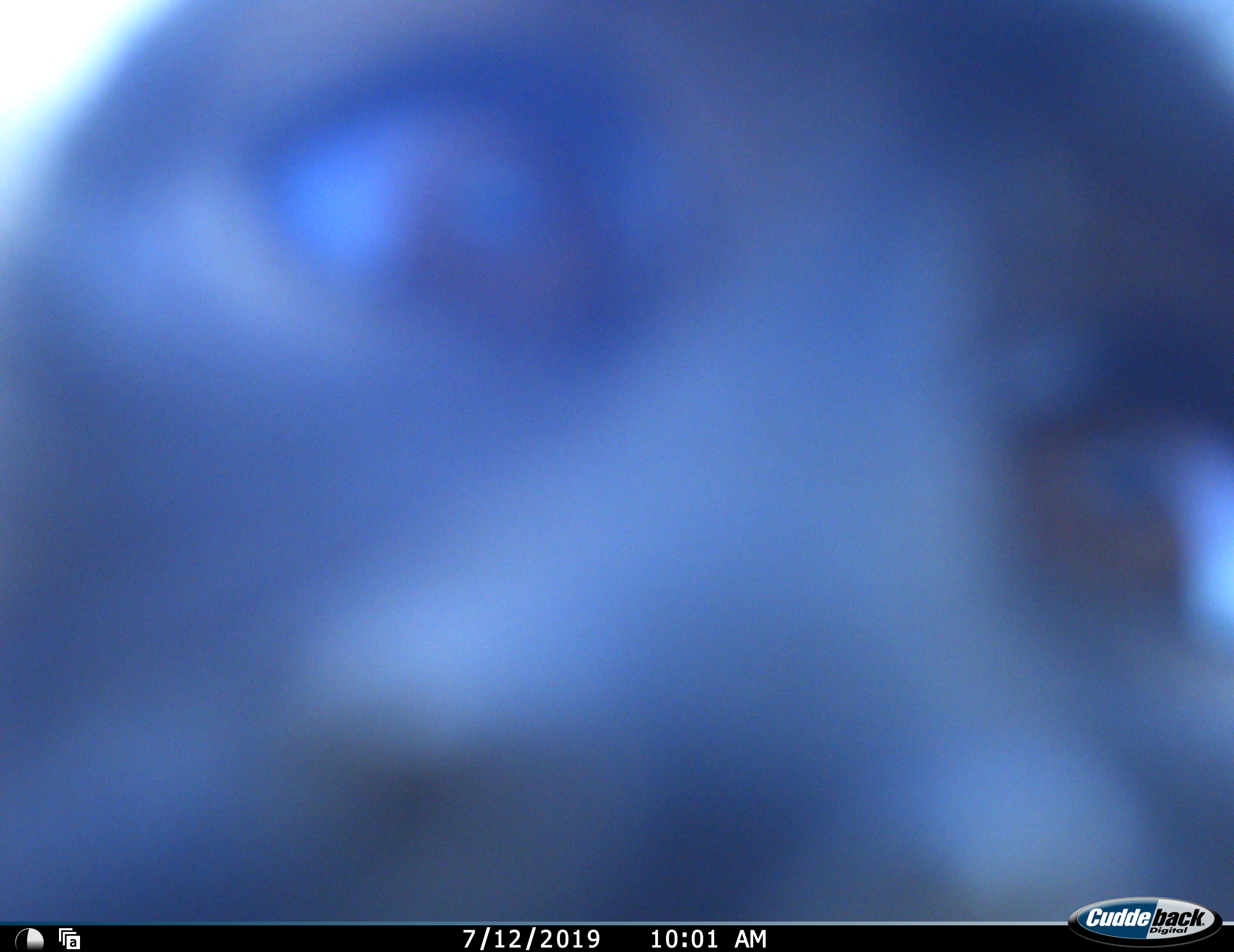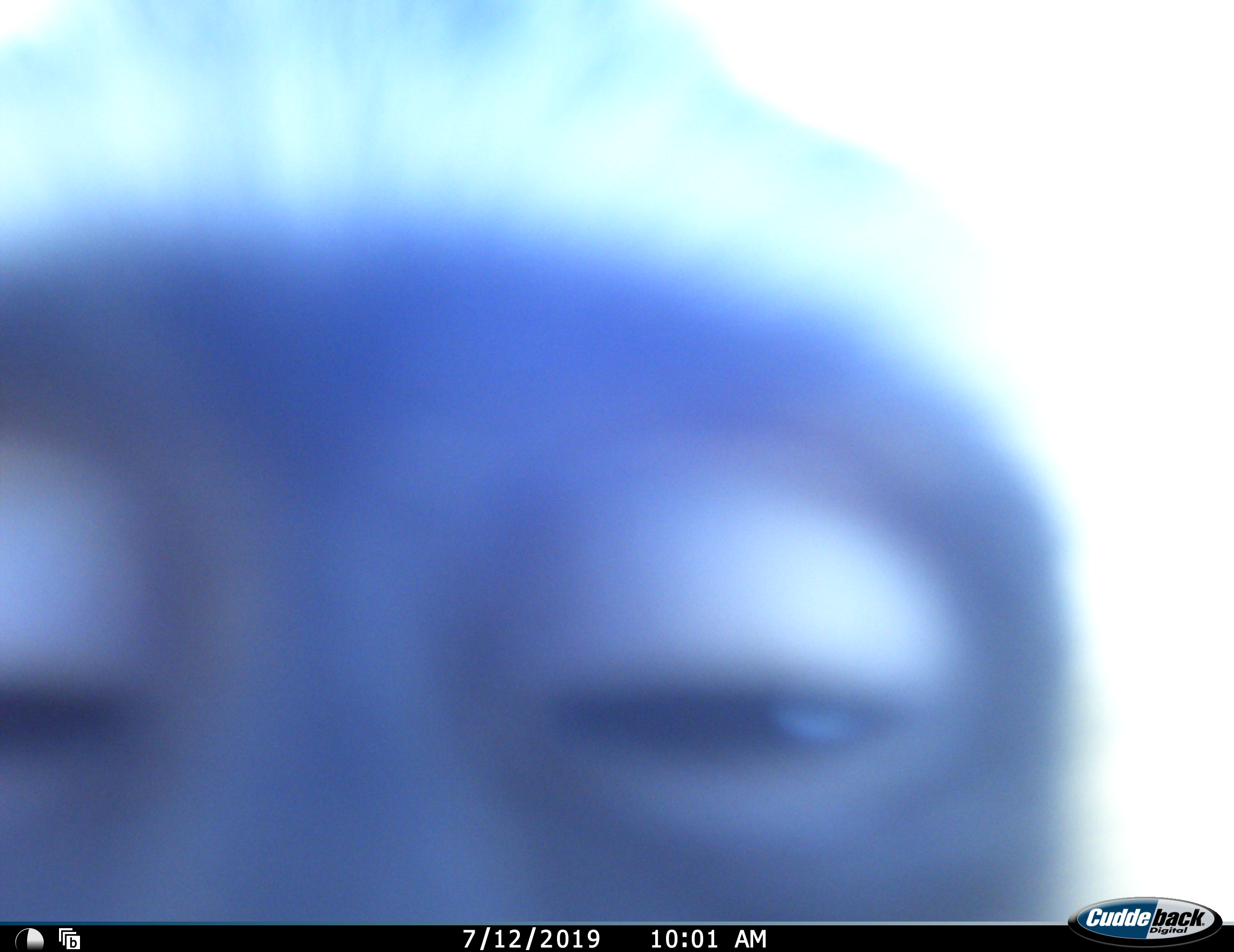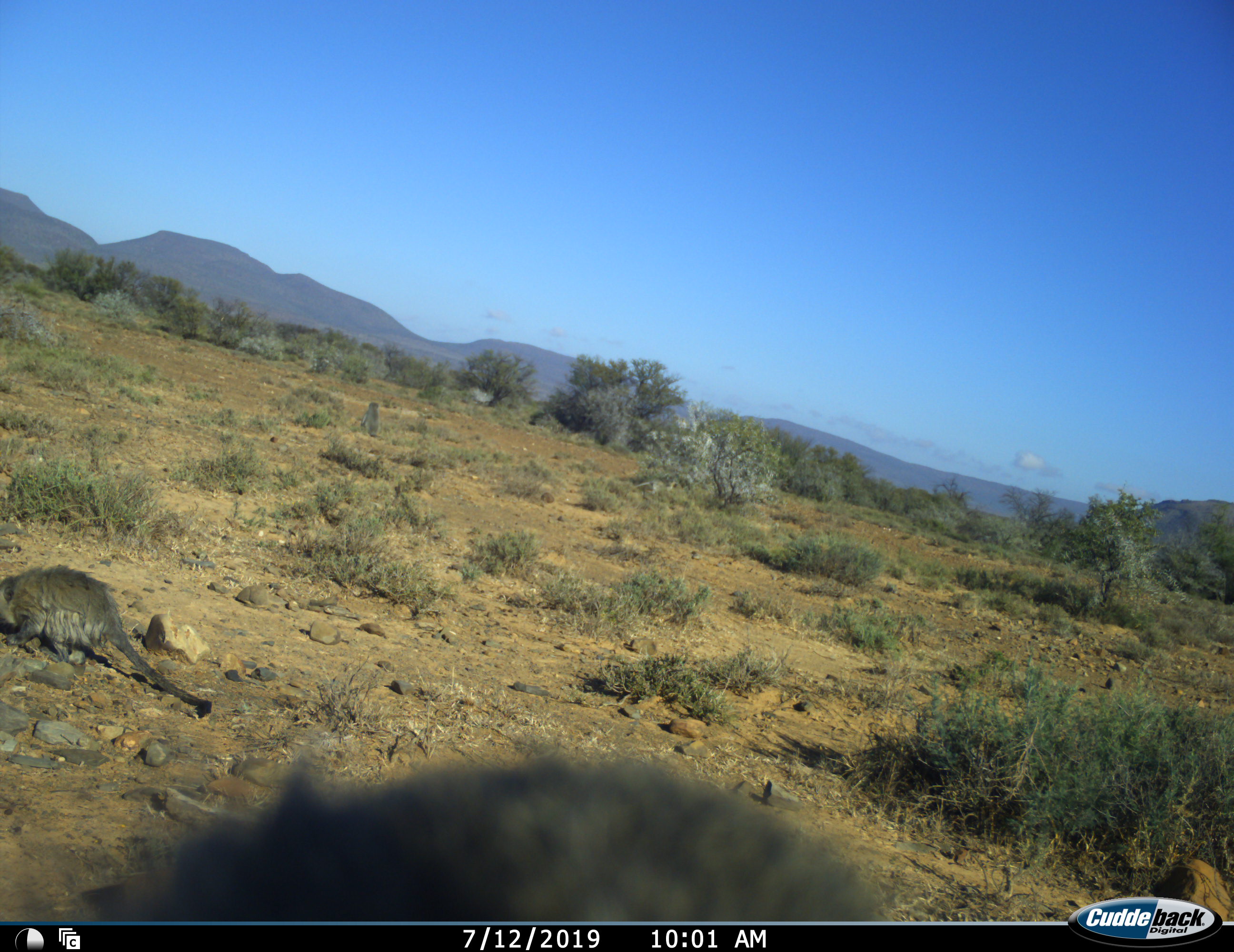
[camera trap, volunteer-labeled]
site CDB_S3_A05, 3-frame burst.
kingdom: Animalia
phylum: Chordata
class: Mammalia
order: Primates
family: Cercopithecidae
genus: Chlorocebus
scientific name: Chlorocebus pygerythrus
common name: vervet monkey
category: monkeyvervet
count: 2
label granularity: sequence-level